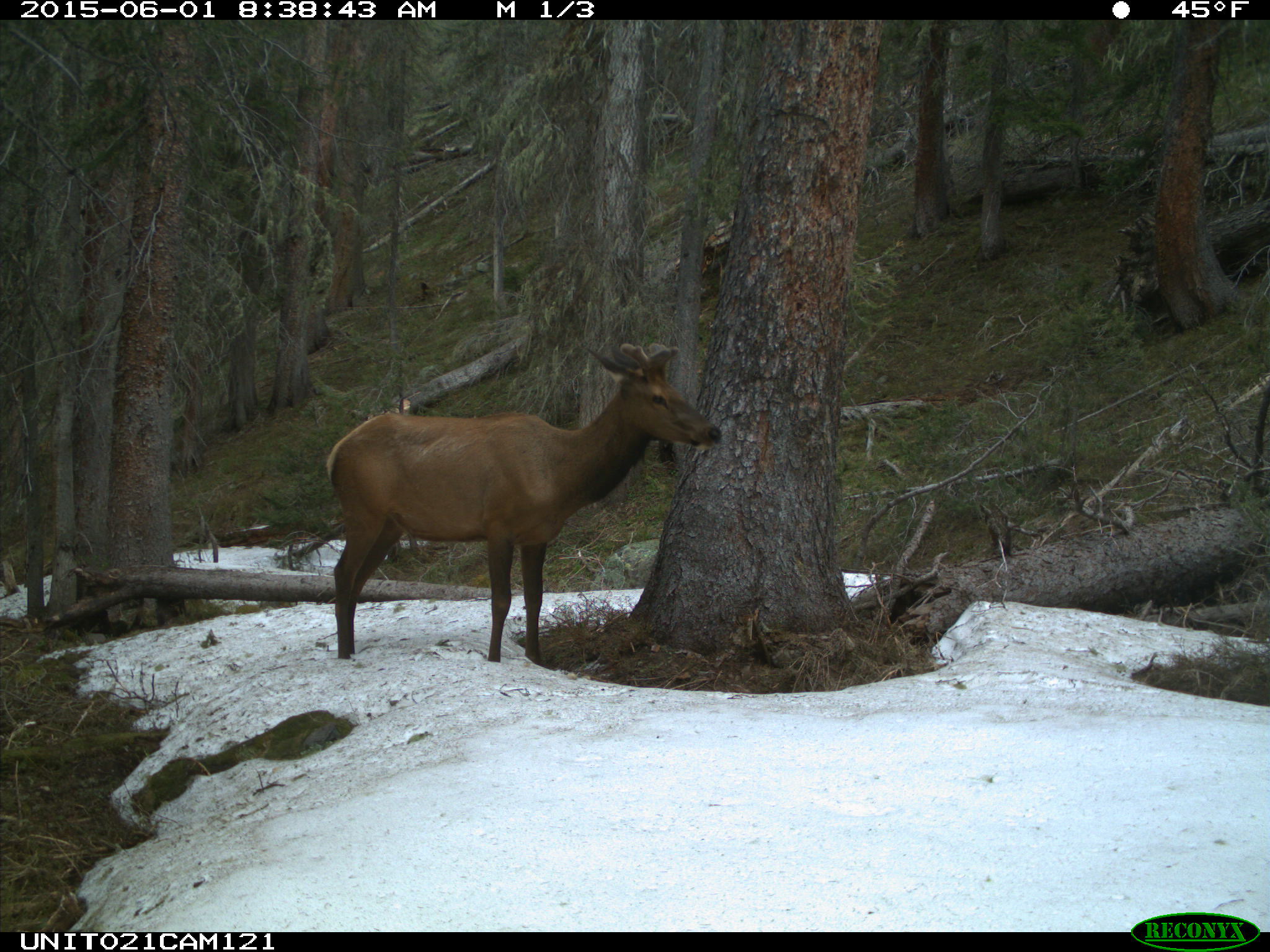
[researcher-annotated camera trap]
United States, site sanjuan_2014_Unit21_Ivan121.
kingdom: Animalia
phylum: Chordata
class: Mammalia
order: Artiodactyla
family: Cervidae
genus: Cervus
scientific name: Cervus elaphus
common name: red deer